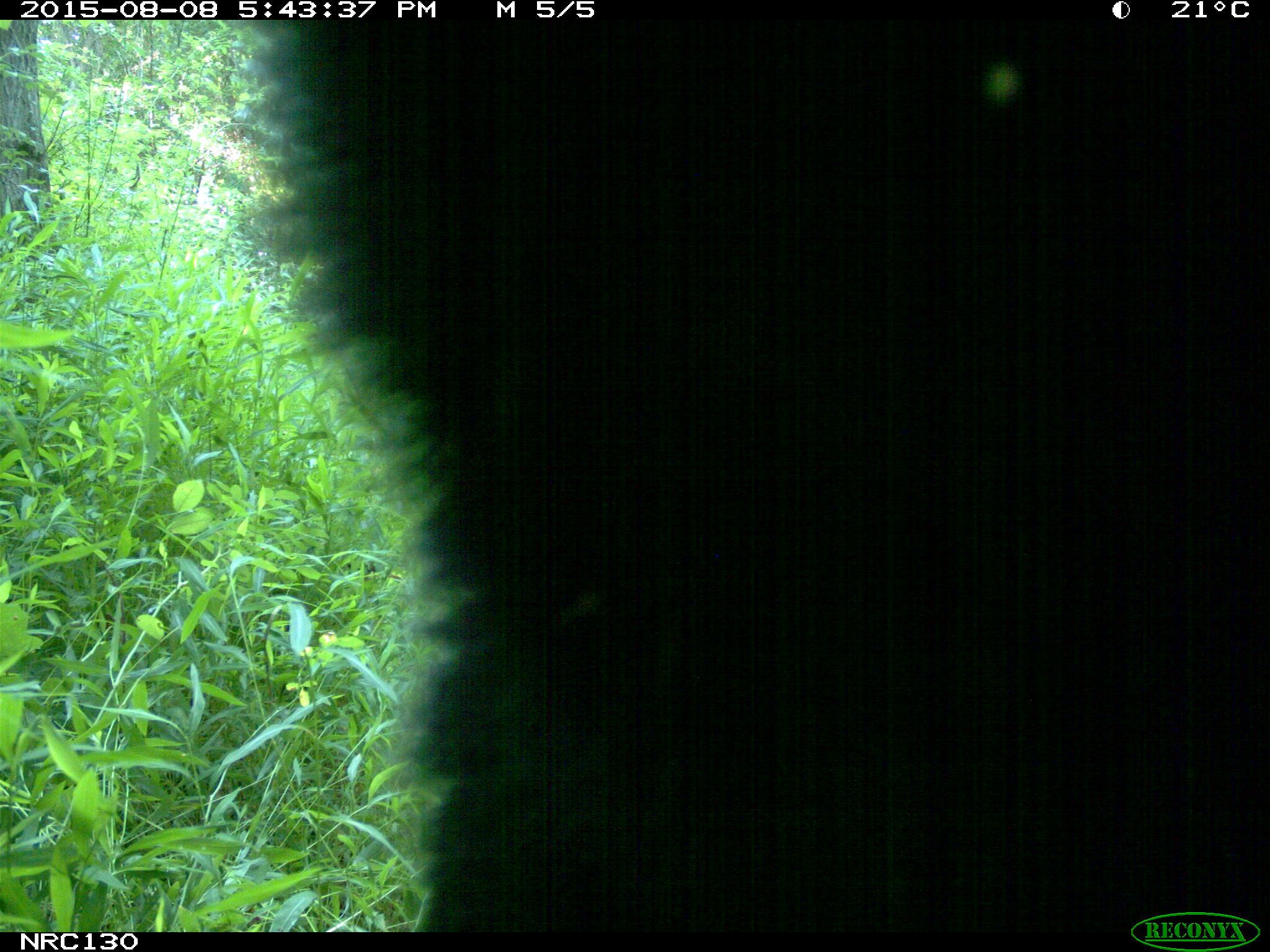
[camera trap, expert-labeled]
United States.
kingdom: Animalia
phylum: Chordata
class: Mammalia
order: Carnivora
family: Ursidae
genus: Ursus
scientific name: Ursus americanus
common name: american black bear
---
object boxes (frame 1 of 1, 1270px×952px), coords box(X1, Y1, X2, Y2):
American Black Bear: box(226, 29, 1250, 928)